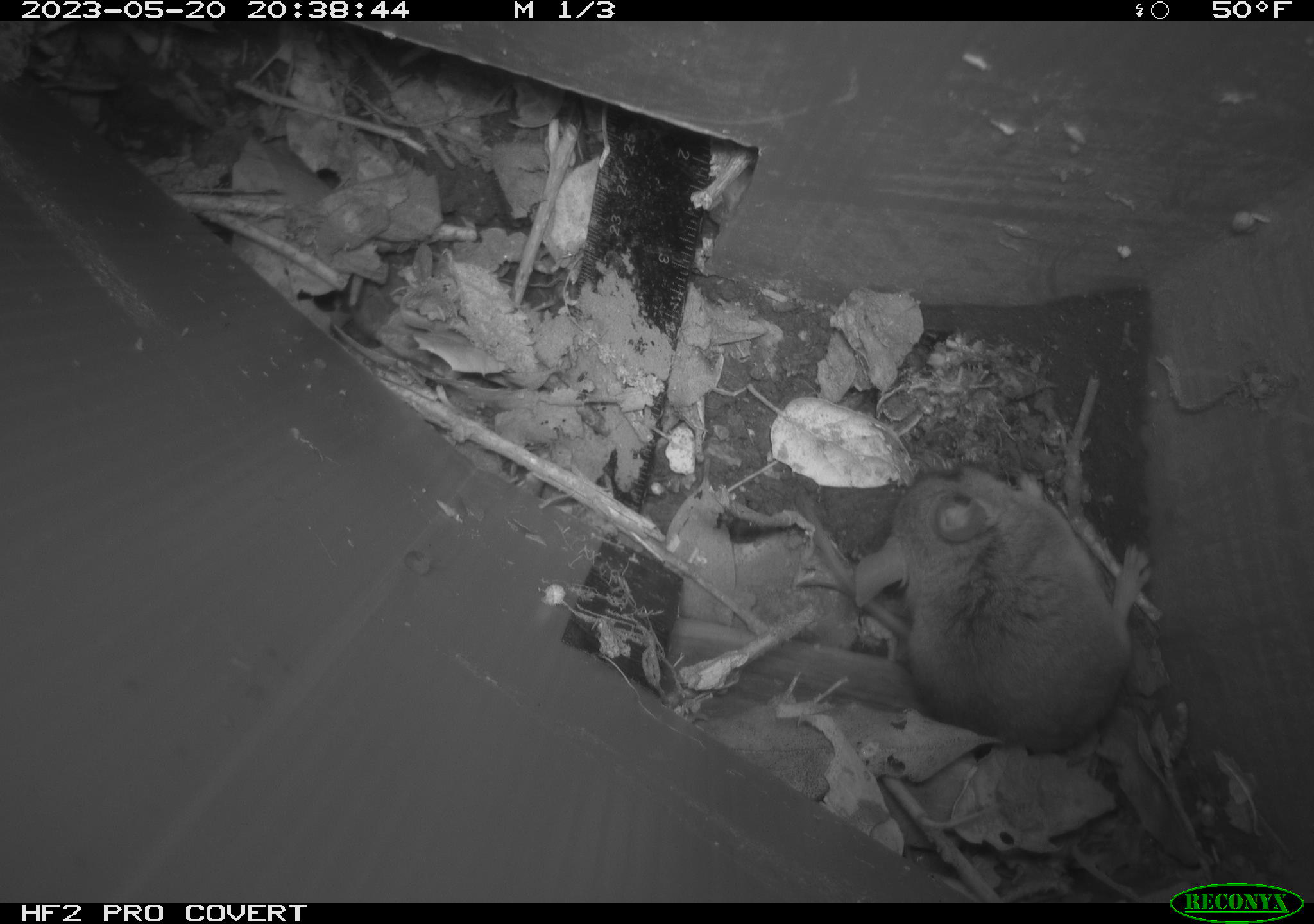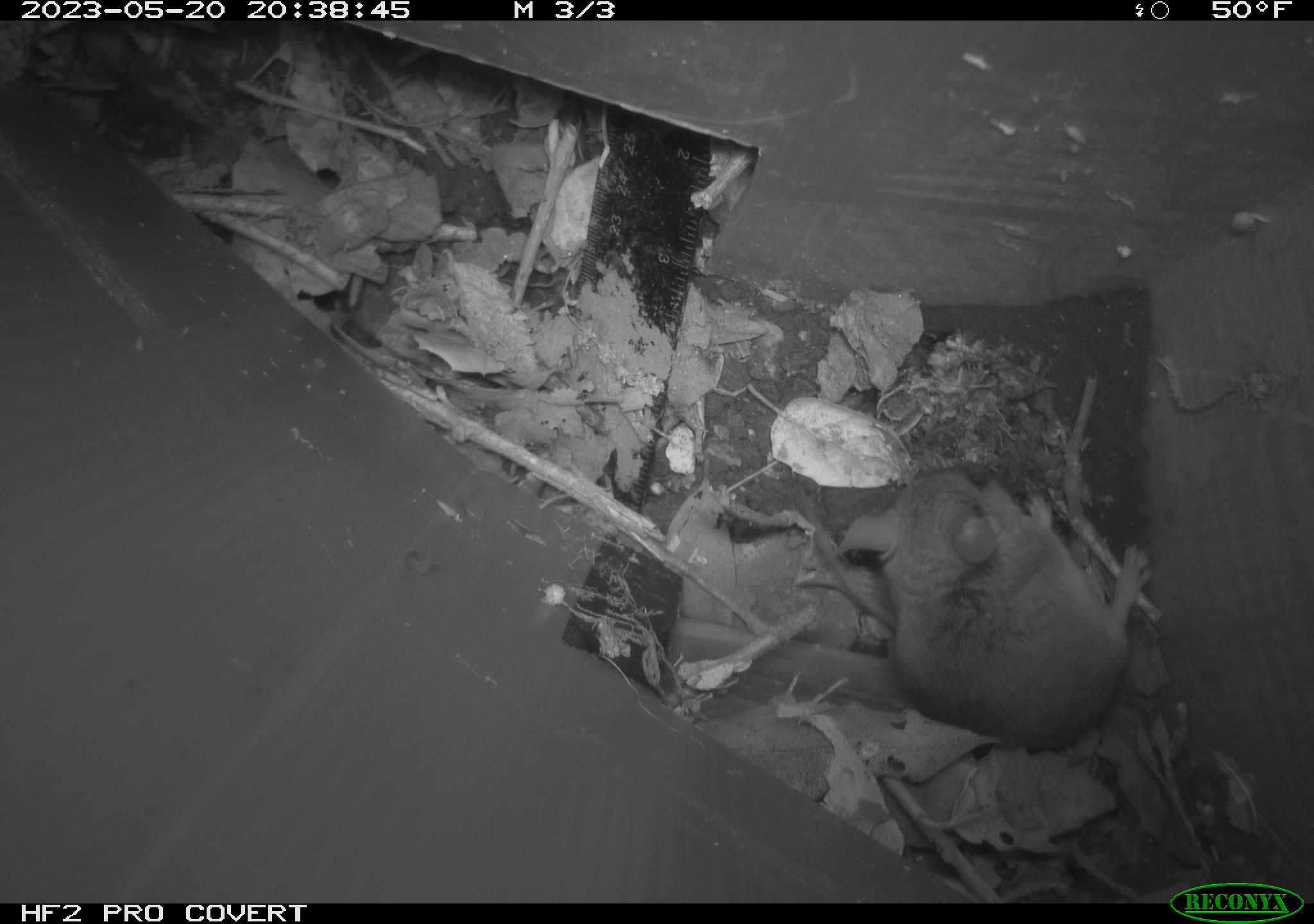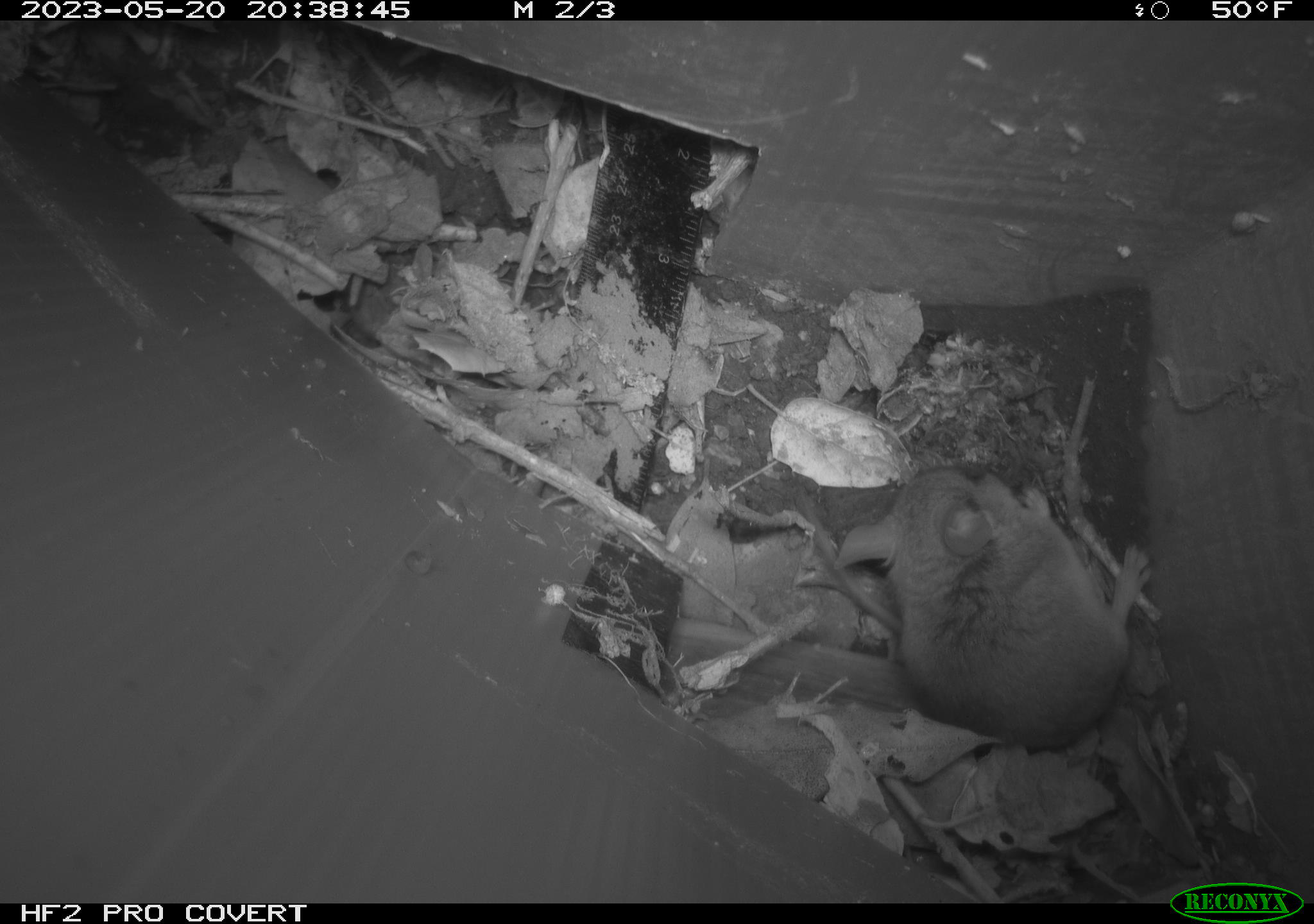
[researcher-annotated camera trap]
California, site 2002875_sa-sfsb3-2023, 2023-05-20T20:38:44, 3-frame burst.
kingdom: Animalia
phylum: Chordata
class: Mammalia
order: Rodentia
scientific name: Rodentia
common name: mouse species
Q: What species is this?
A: Mouse species (Rodentia).